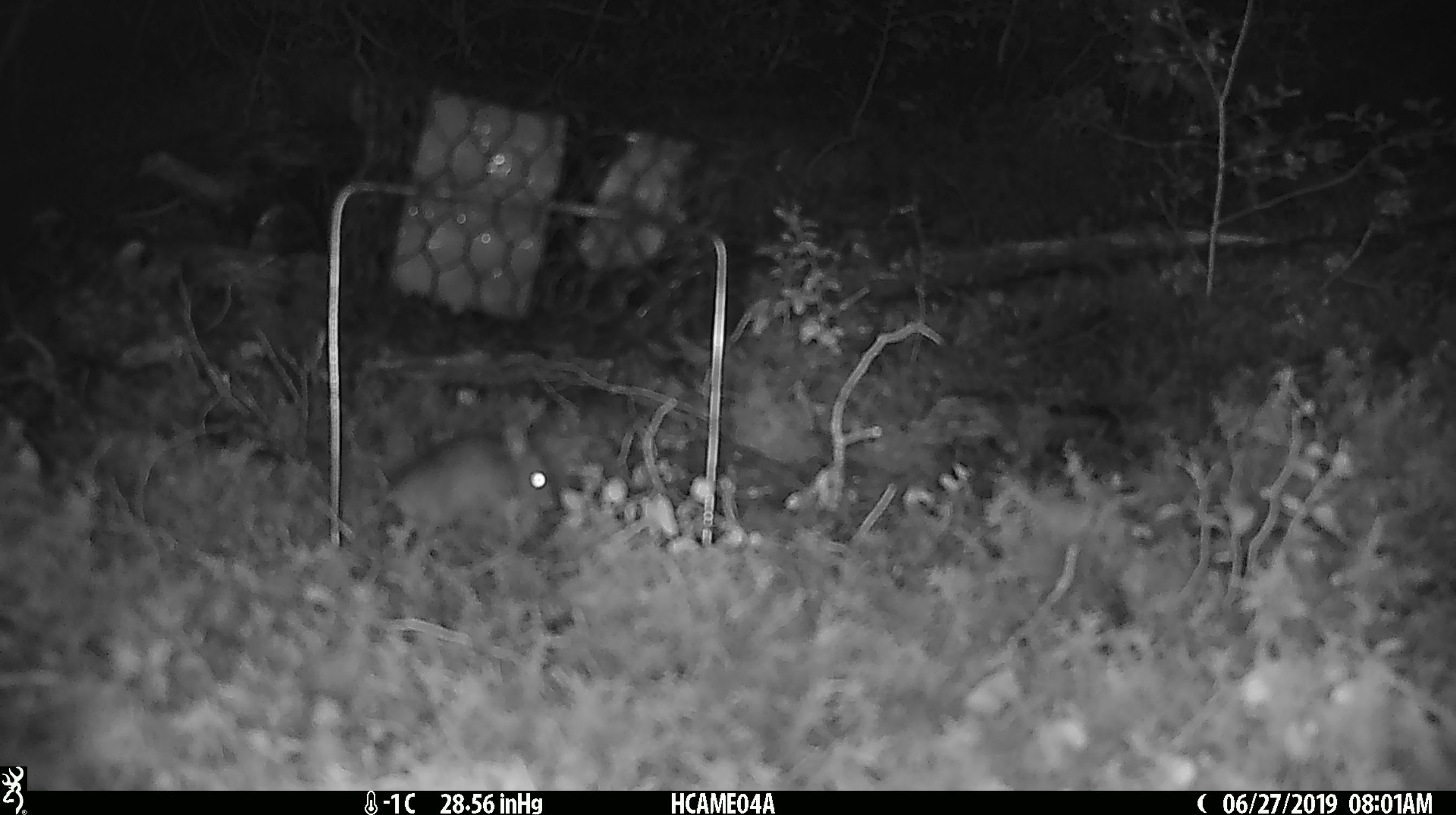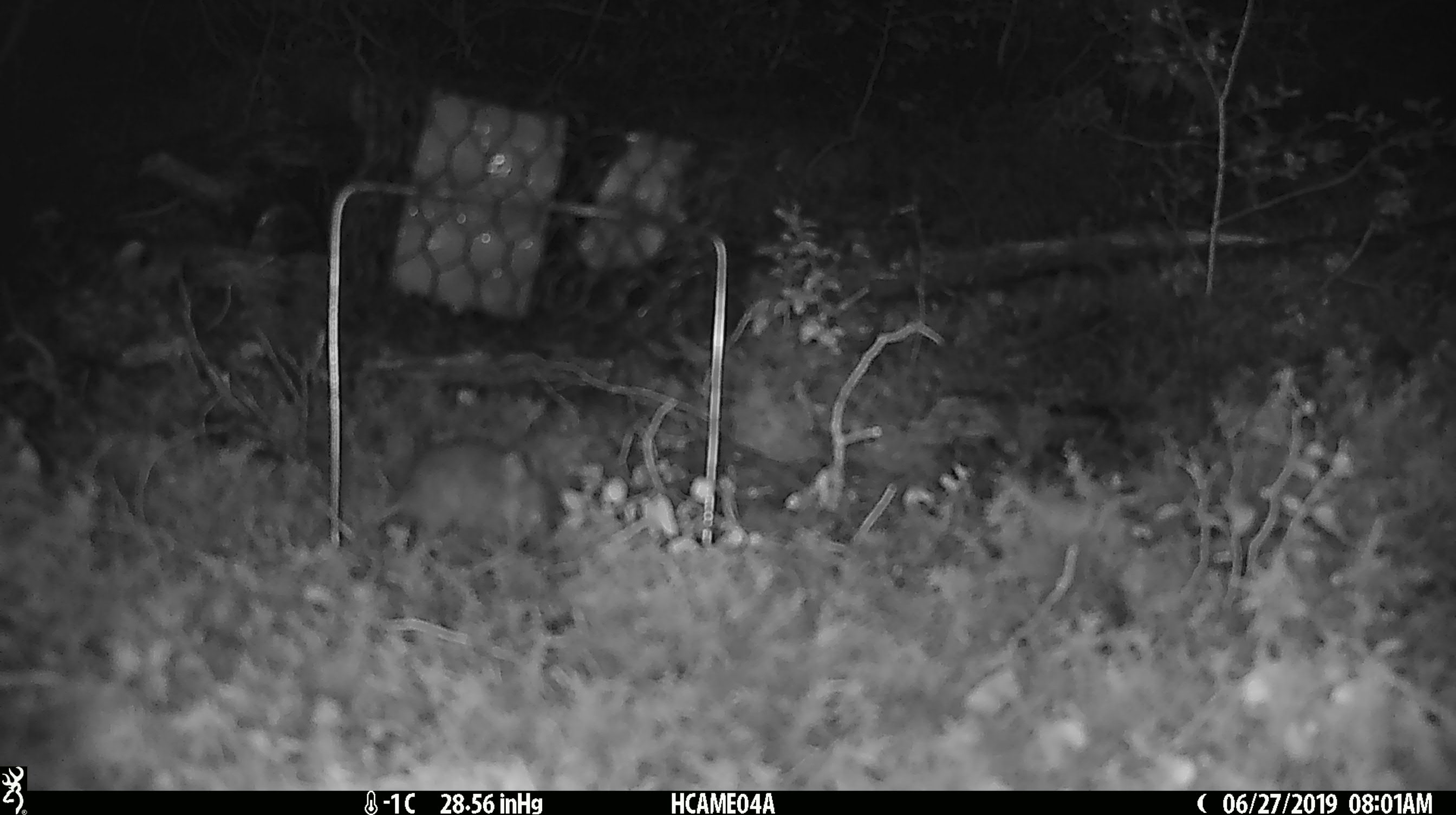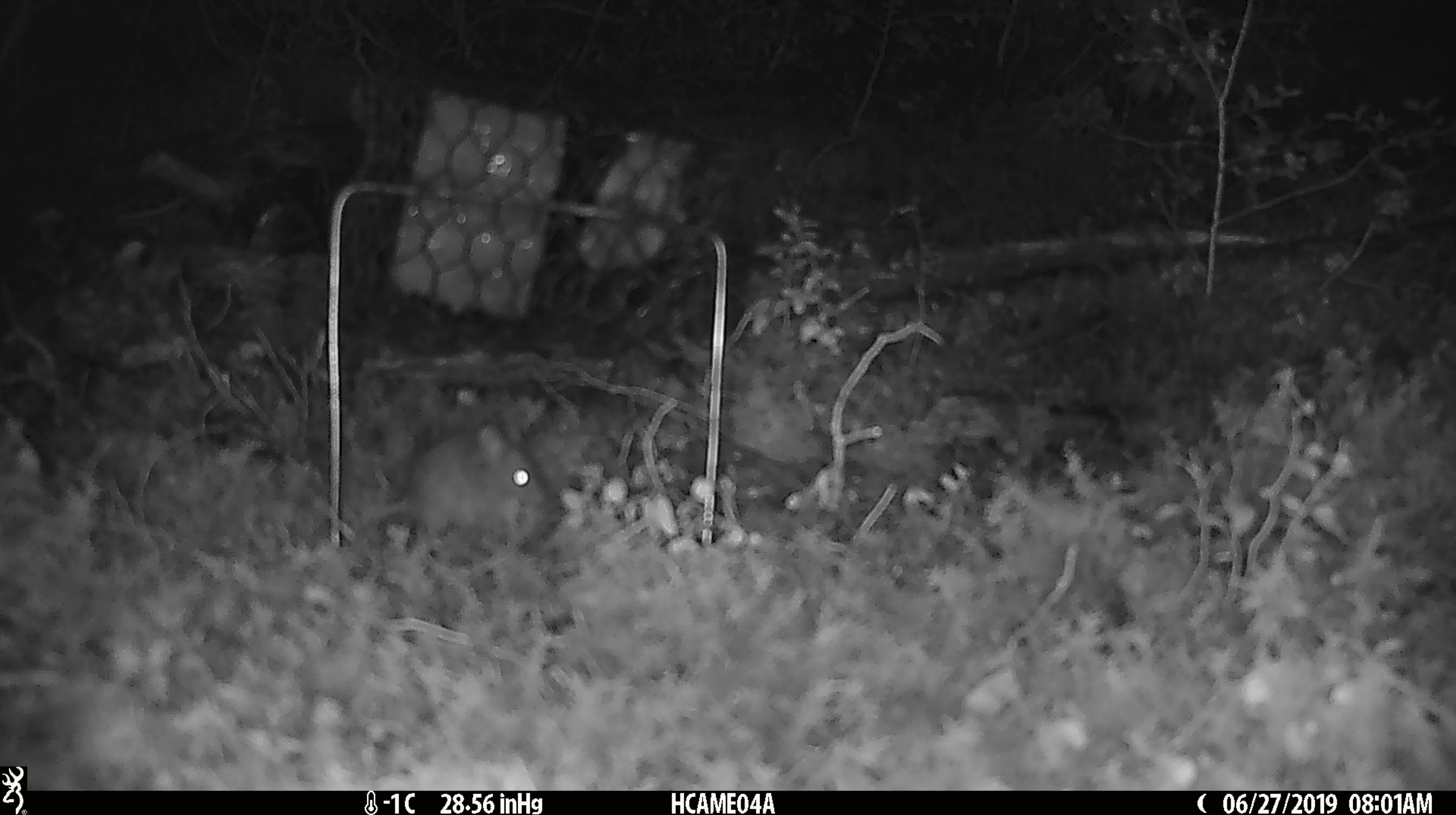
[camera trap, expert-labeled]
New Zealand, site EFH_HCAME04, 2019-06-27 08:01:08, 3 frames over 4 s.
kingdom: Animalia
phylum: Chordata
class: Mammalia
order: Rodentia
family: Muridae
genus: Mus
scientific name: Mus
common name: mouse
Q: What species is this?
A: Mouse (Mus).